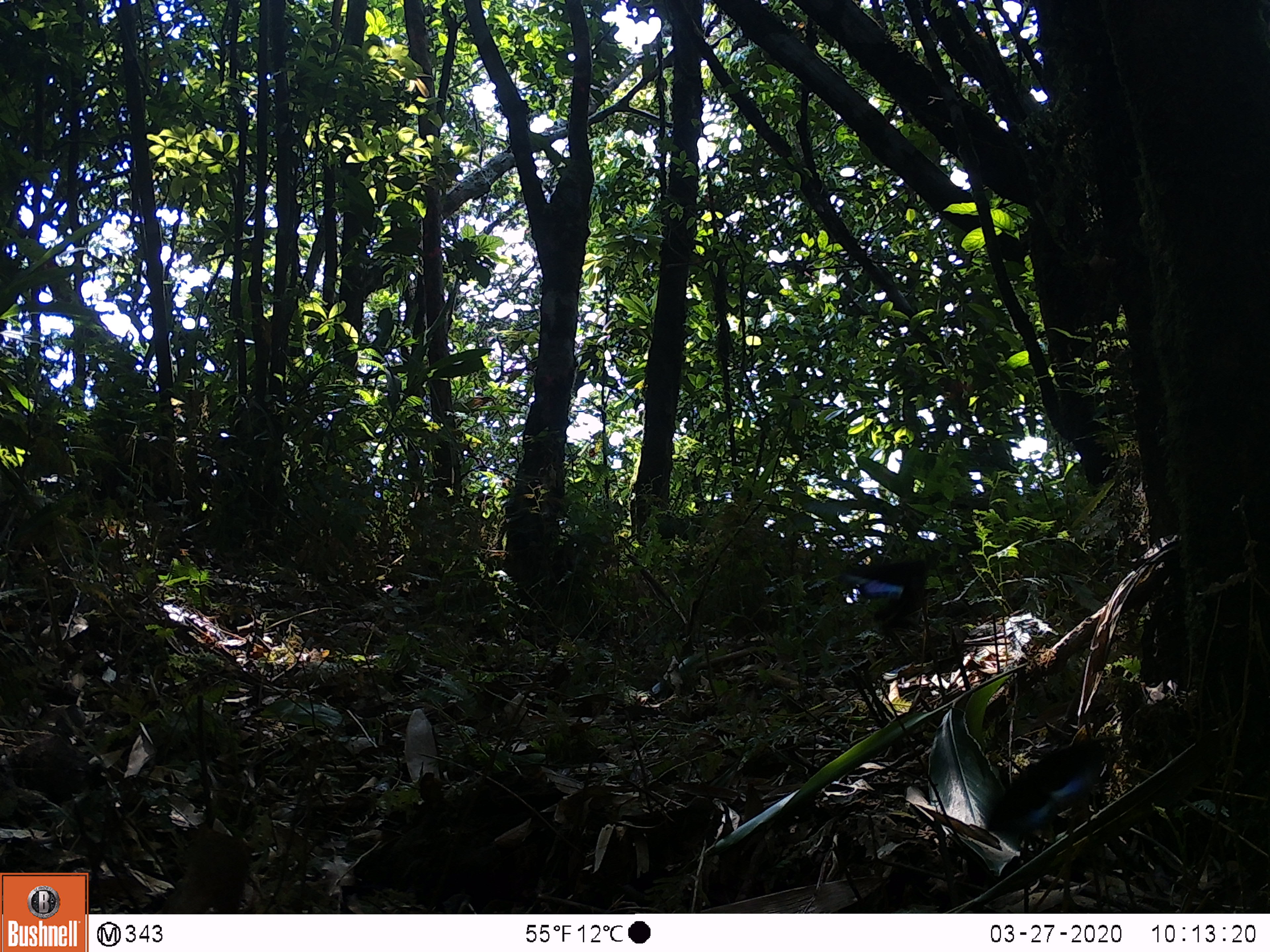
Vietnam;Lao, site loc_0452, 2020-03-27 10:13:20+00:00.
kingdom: Animalia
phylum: Arthropoda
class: Insecta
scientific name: Insecta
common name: insect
Insect (Insecta). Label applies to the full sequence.